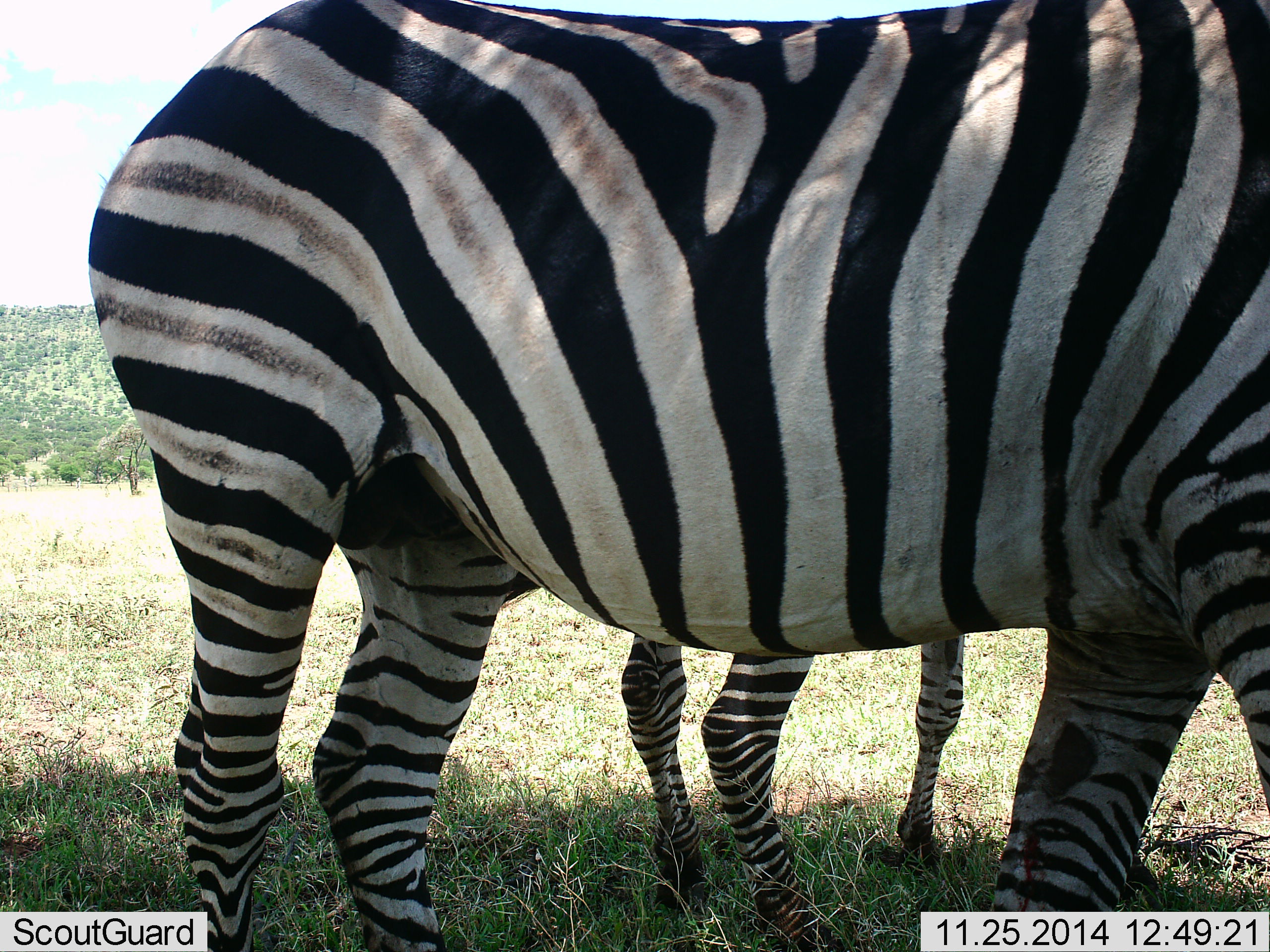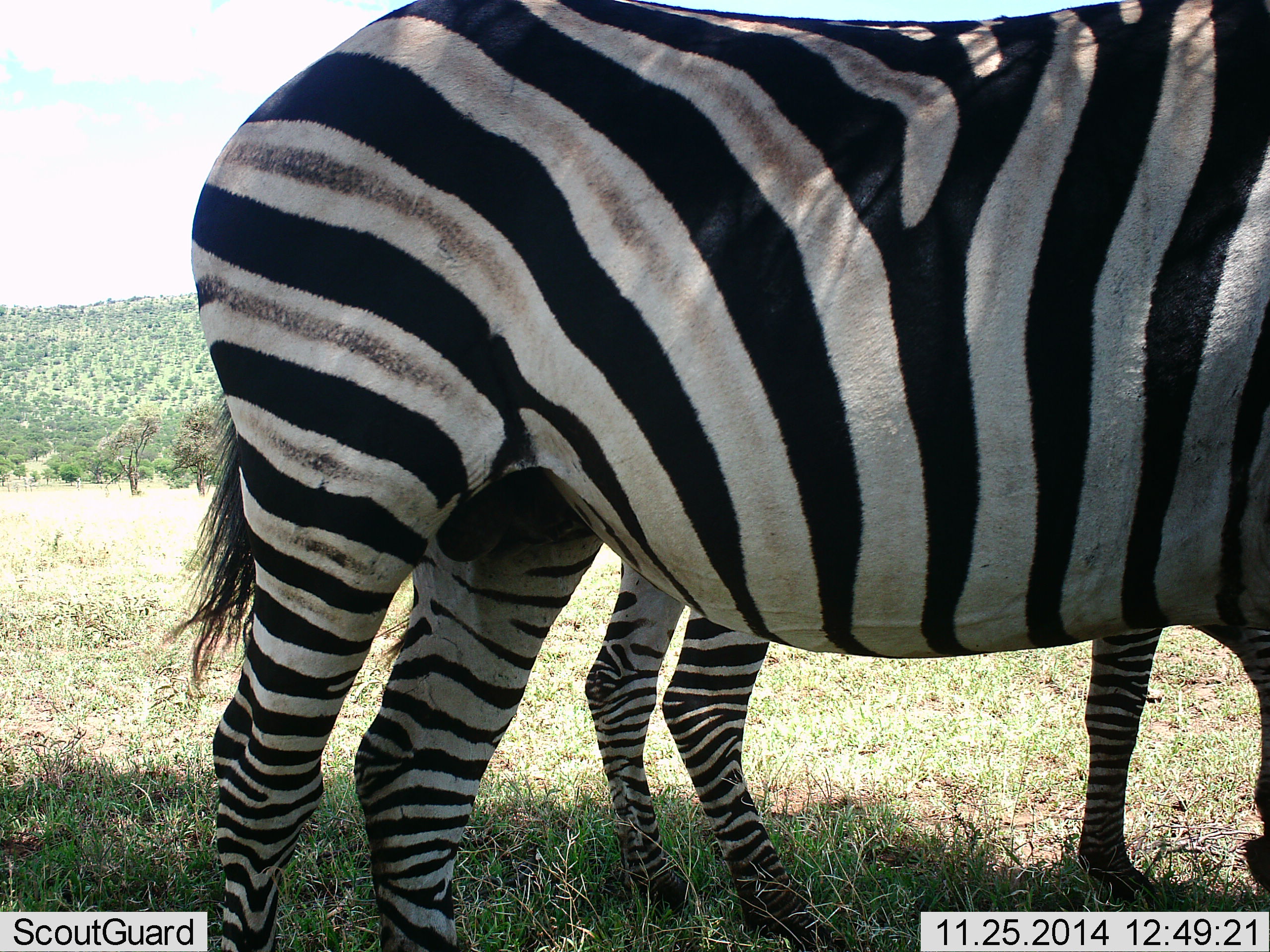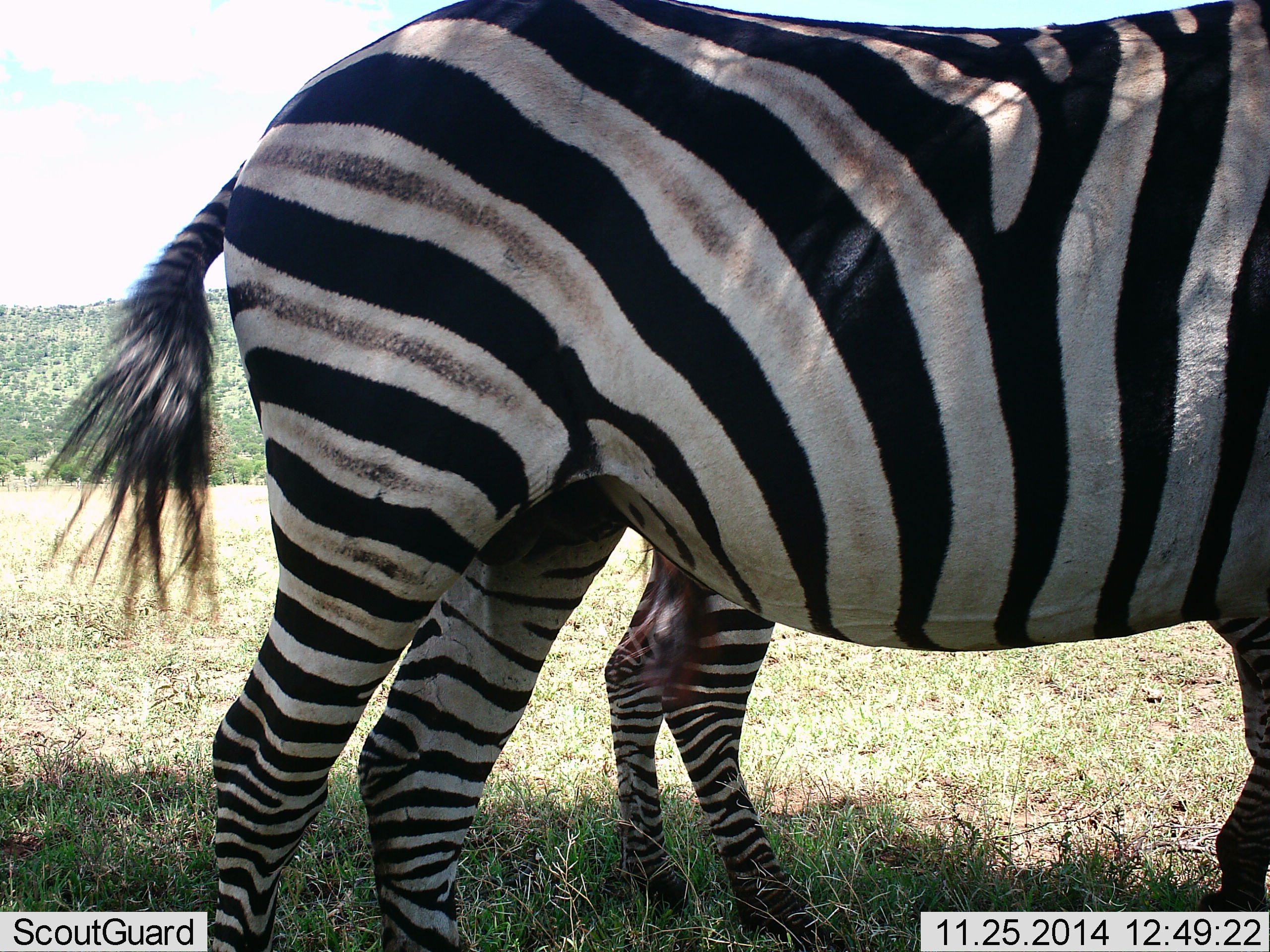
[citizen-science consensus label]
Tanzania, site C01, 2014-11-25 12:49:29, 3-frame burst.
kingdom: Animalia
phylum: Chordata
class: Mammalia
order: Perissodactyla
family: Equidae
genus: Equus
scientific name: Equus quagga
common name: plains zebra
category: zebra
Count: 2.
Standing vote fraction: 100%.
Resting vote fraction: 0%.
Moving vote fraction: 10%.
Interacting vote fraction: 0%.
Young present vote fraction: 10%.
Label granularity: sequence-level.